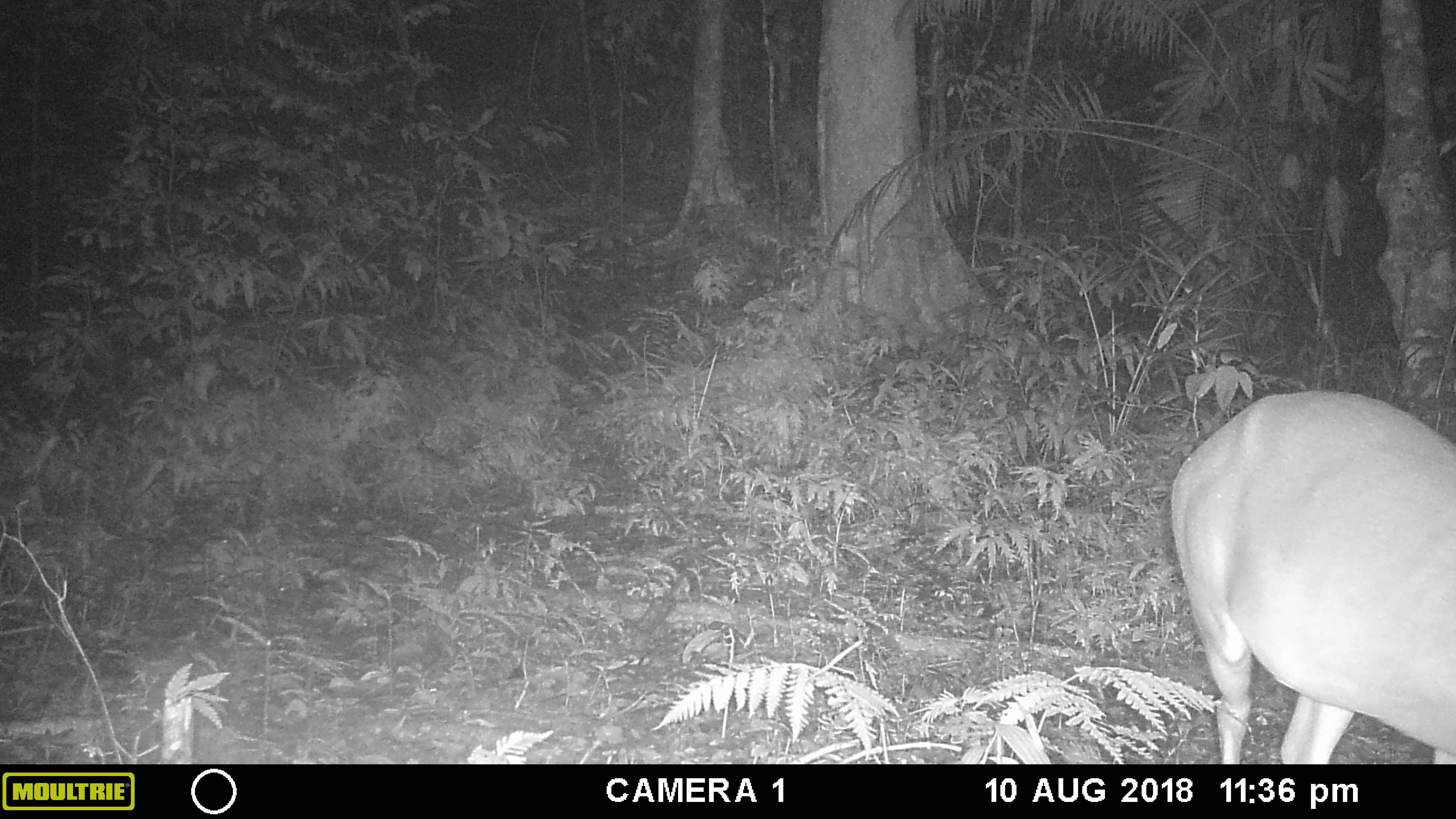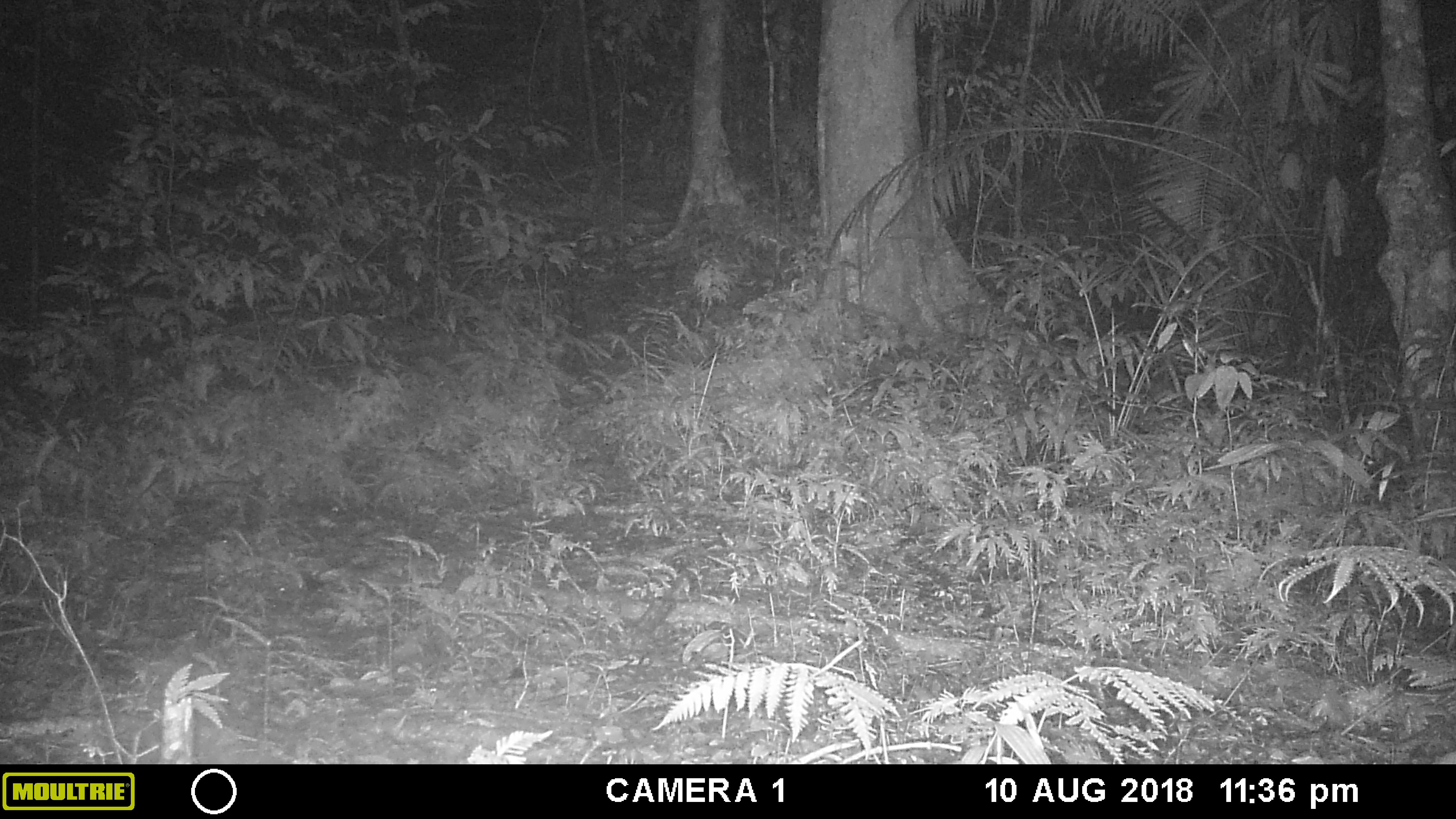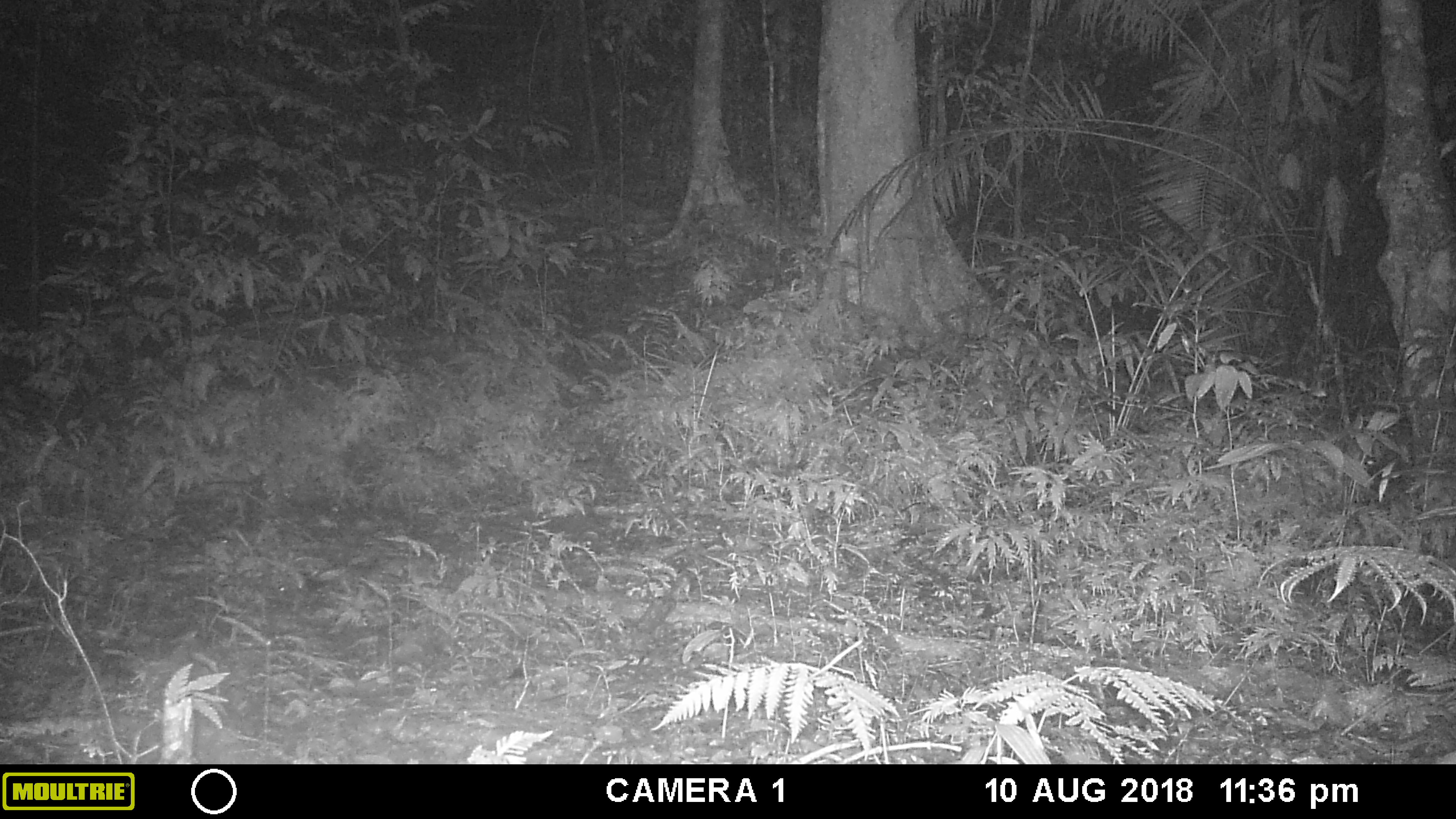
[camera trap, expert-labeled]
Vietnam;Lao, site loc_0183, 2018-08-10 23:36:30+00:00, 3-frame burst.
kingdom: Animalia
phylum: Chordata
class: Mammalia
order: Artiodactyla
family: Cervidae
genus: Muntiacus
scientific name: Muntiacus vuquangensis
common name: large-antlered muntjac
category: large antlered muntjac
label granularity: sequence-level